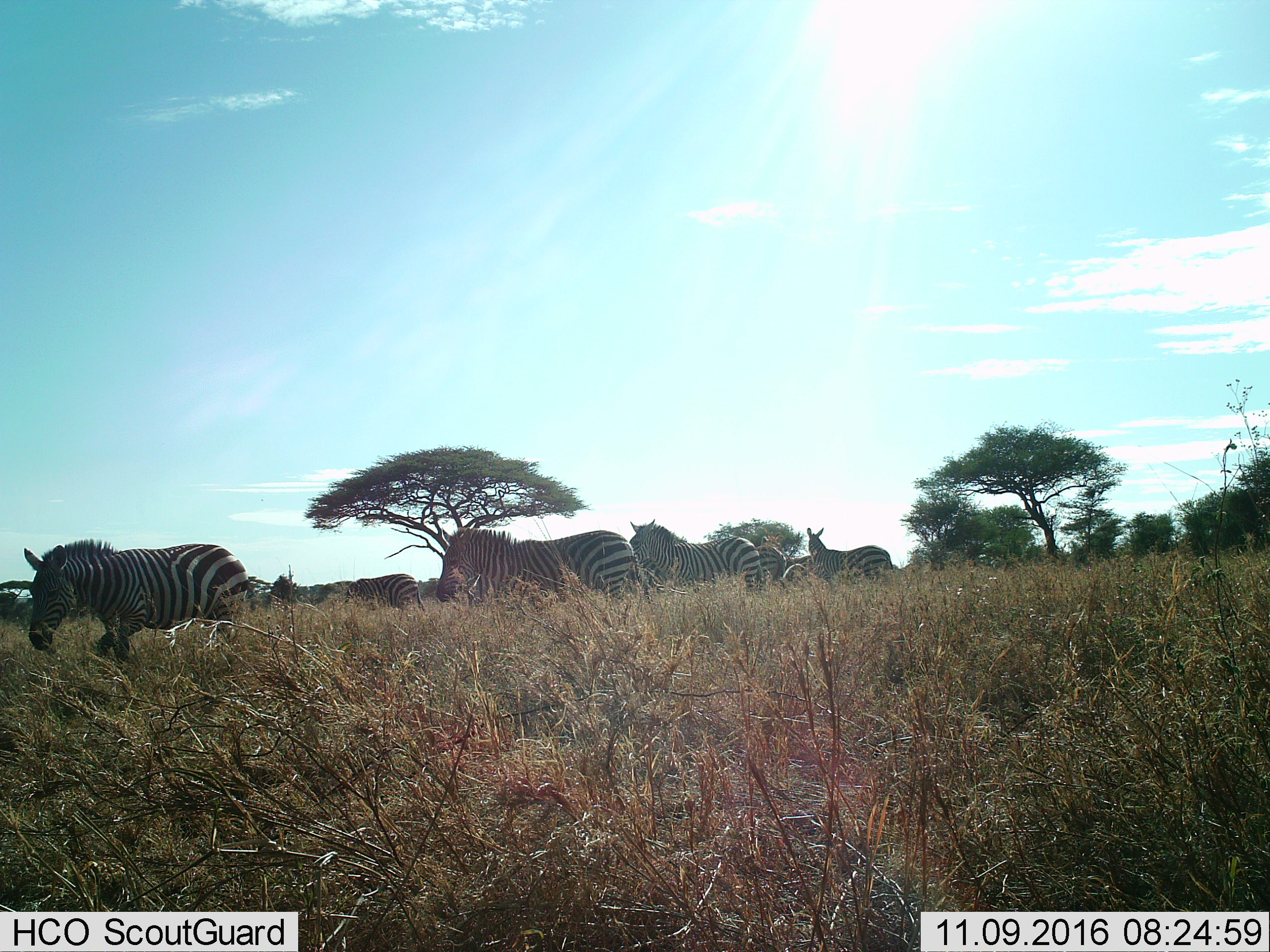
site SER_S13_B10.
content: unidentified animal